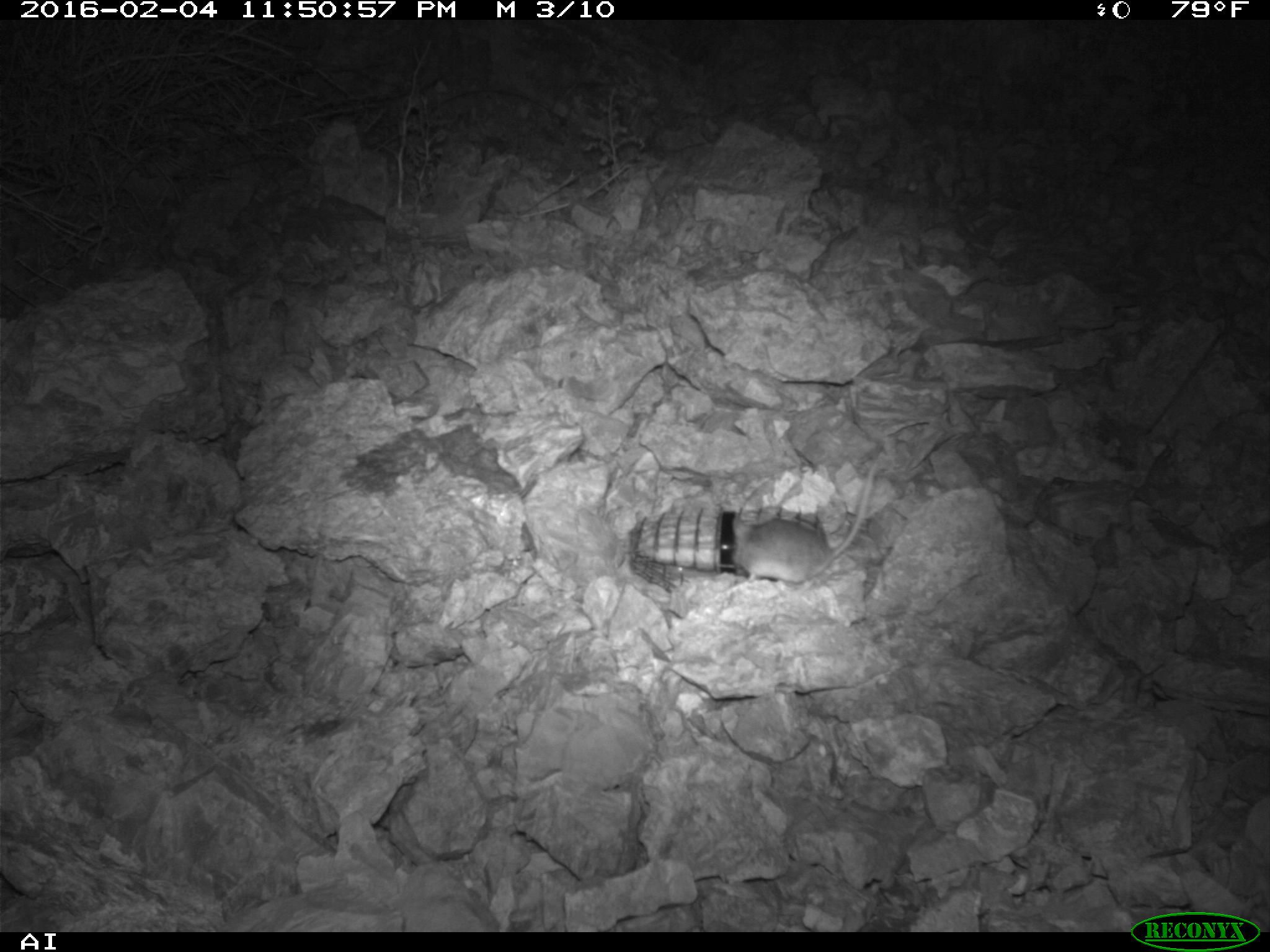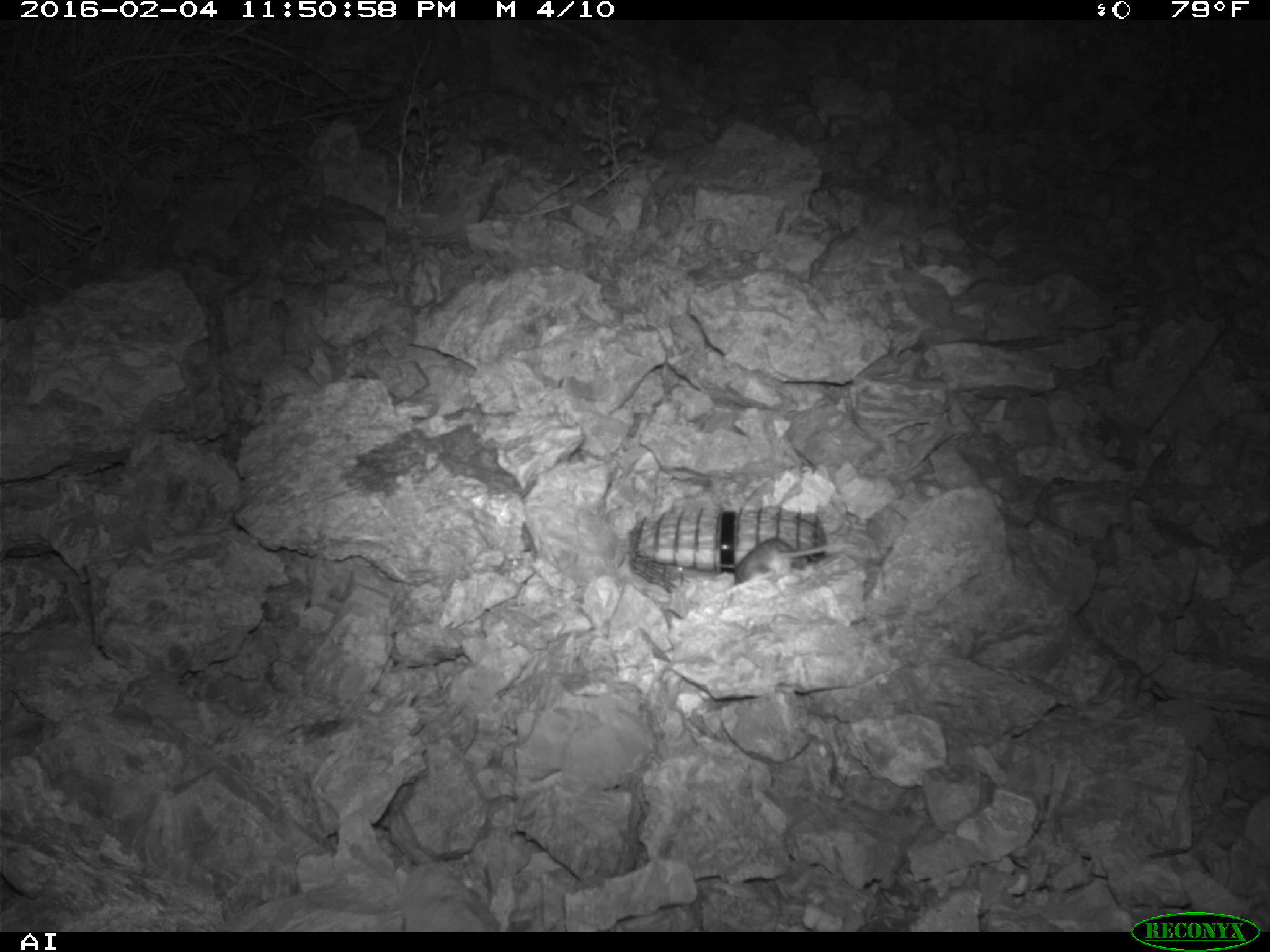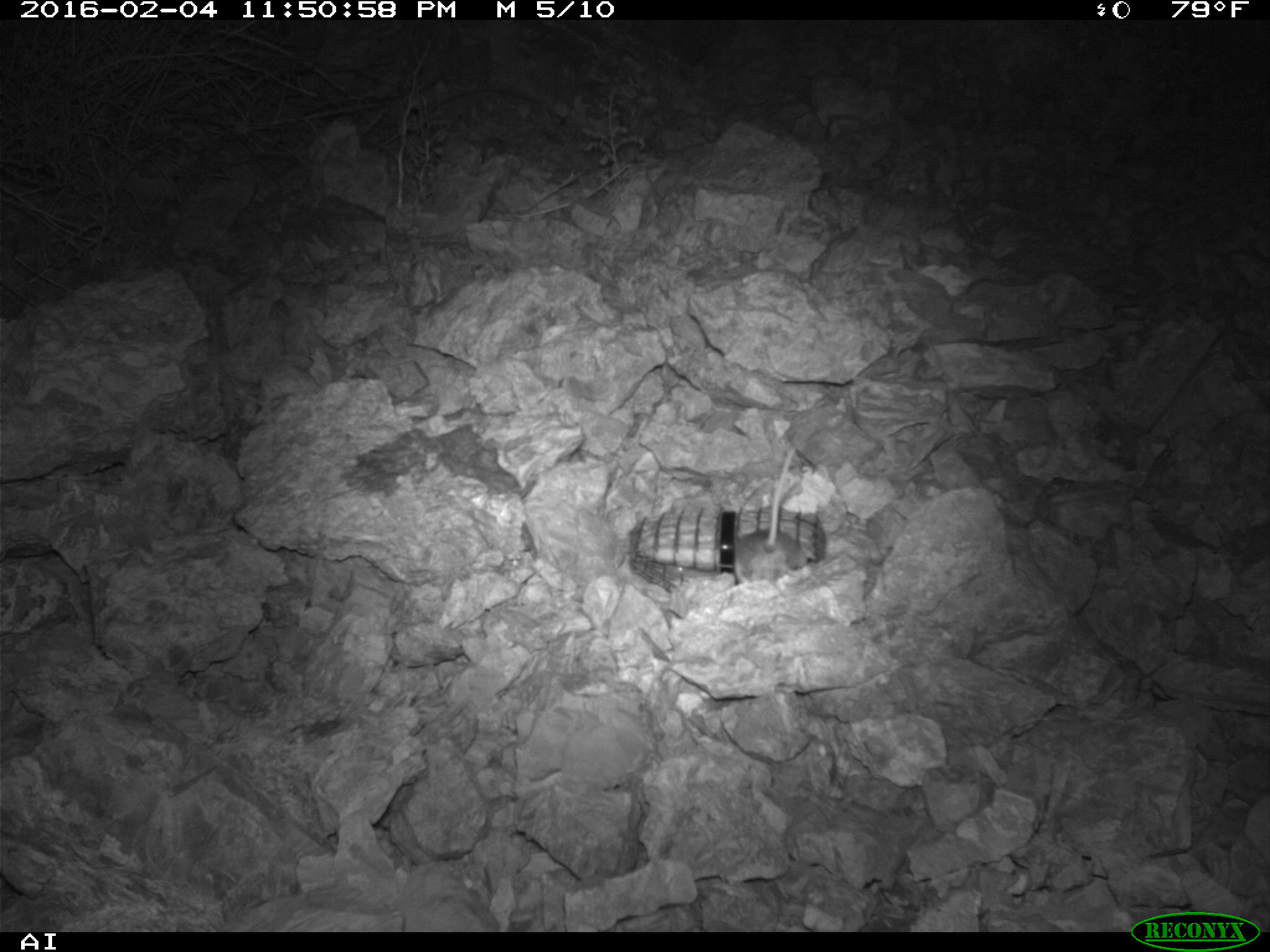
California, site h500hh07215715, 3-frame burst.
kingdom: Animalia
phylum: Chordata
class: Mammalia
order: Rodentia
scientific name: Rodentia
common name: rodent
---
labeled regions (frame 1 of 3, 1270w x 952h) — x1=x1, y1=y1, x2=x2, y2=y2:
rodent: x1=729, y1=462, x2=875, y2=589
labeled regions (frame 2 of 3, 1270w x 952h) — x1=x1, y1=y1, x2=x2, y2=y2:
rodent: x1=734, y1=536, x2=853, y2=586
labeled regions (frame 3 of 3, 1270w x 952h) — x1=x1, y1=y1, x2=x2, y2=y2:
rodent: x1=734, y1=444, x2=804, y2=585